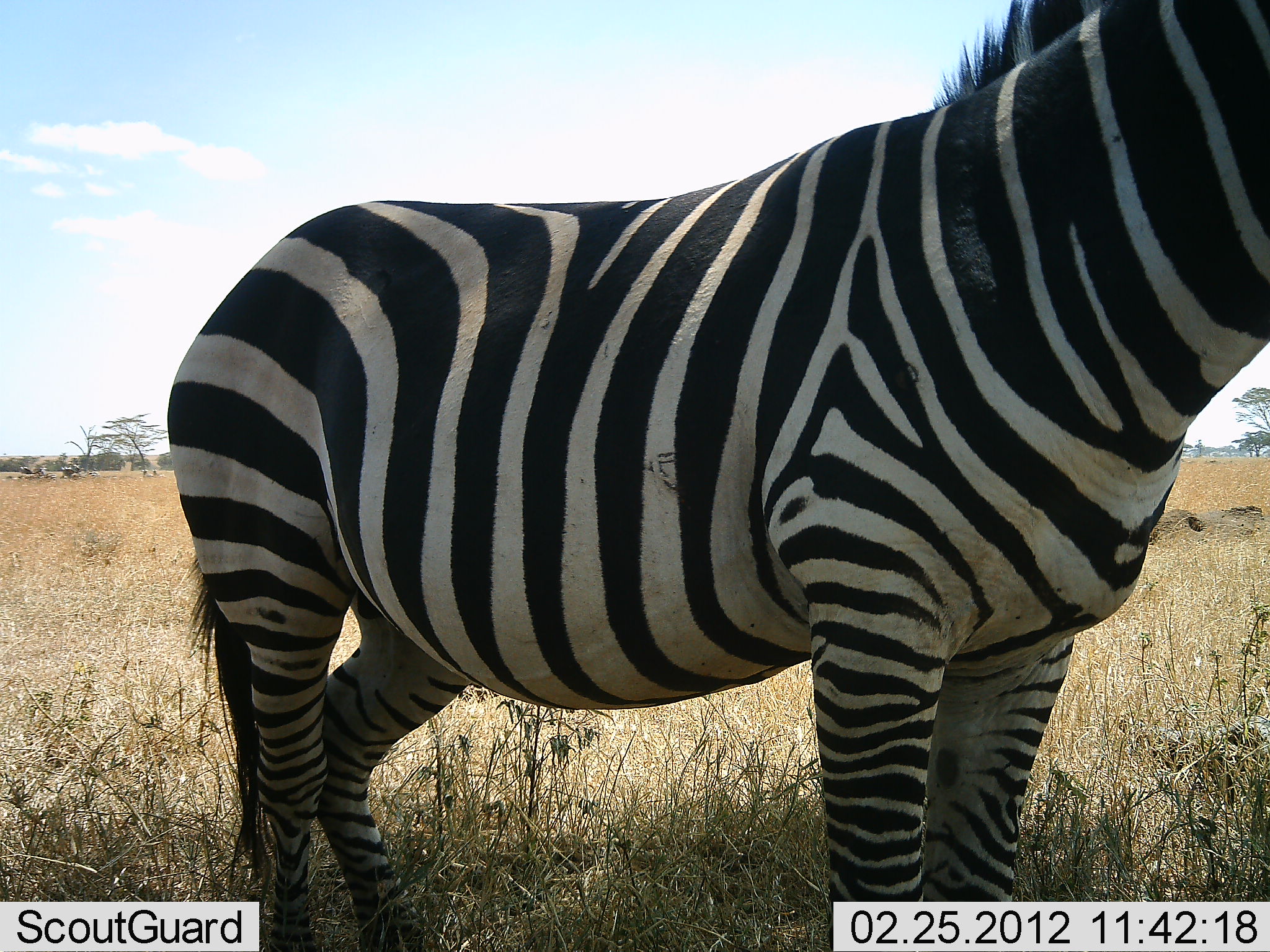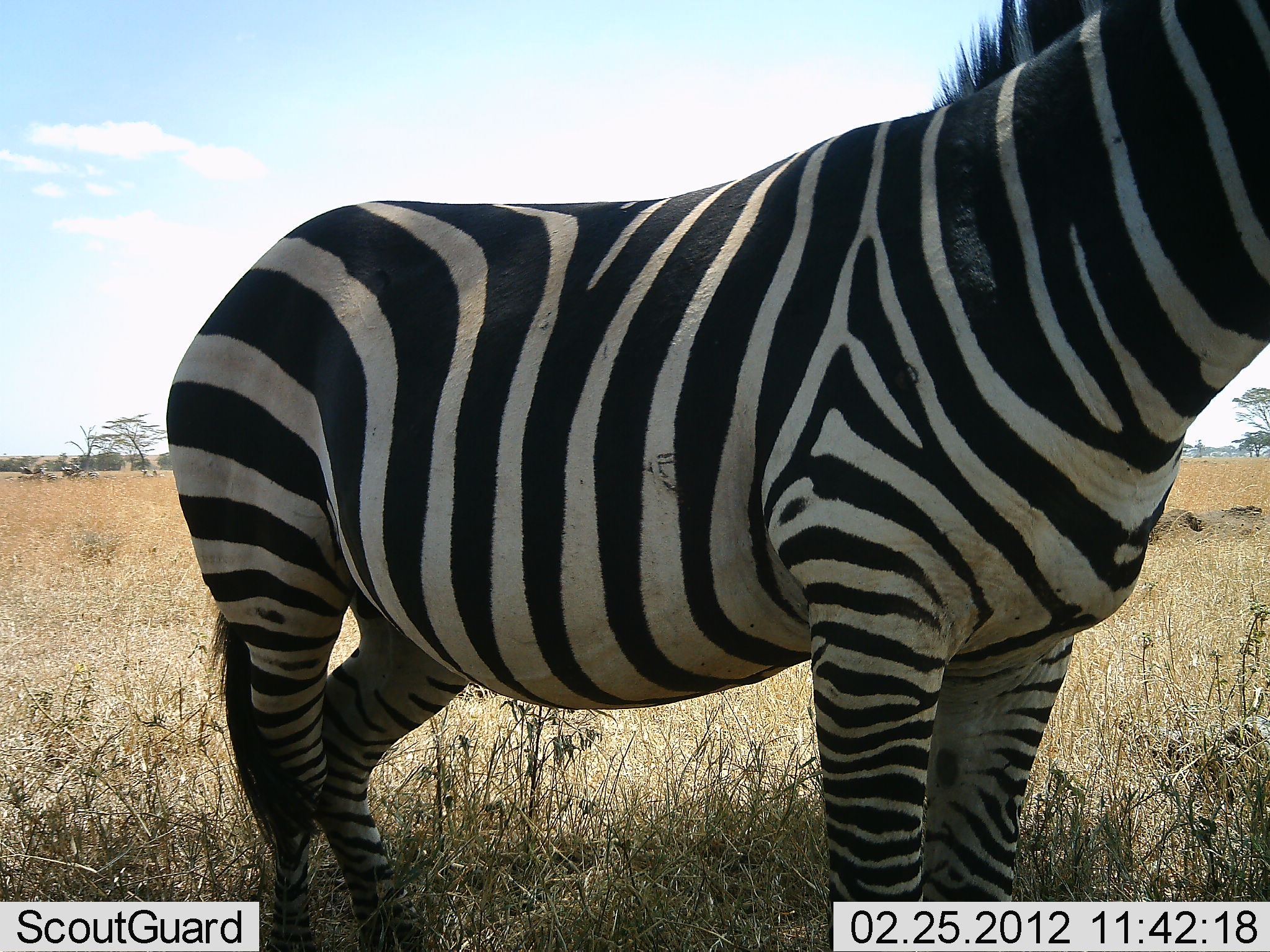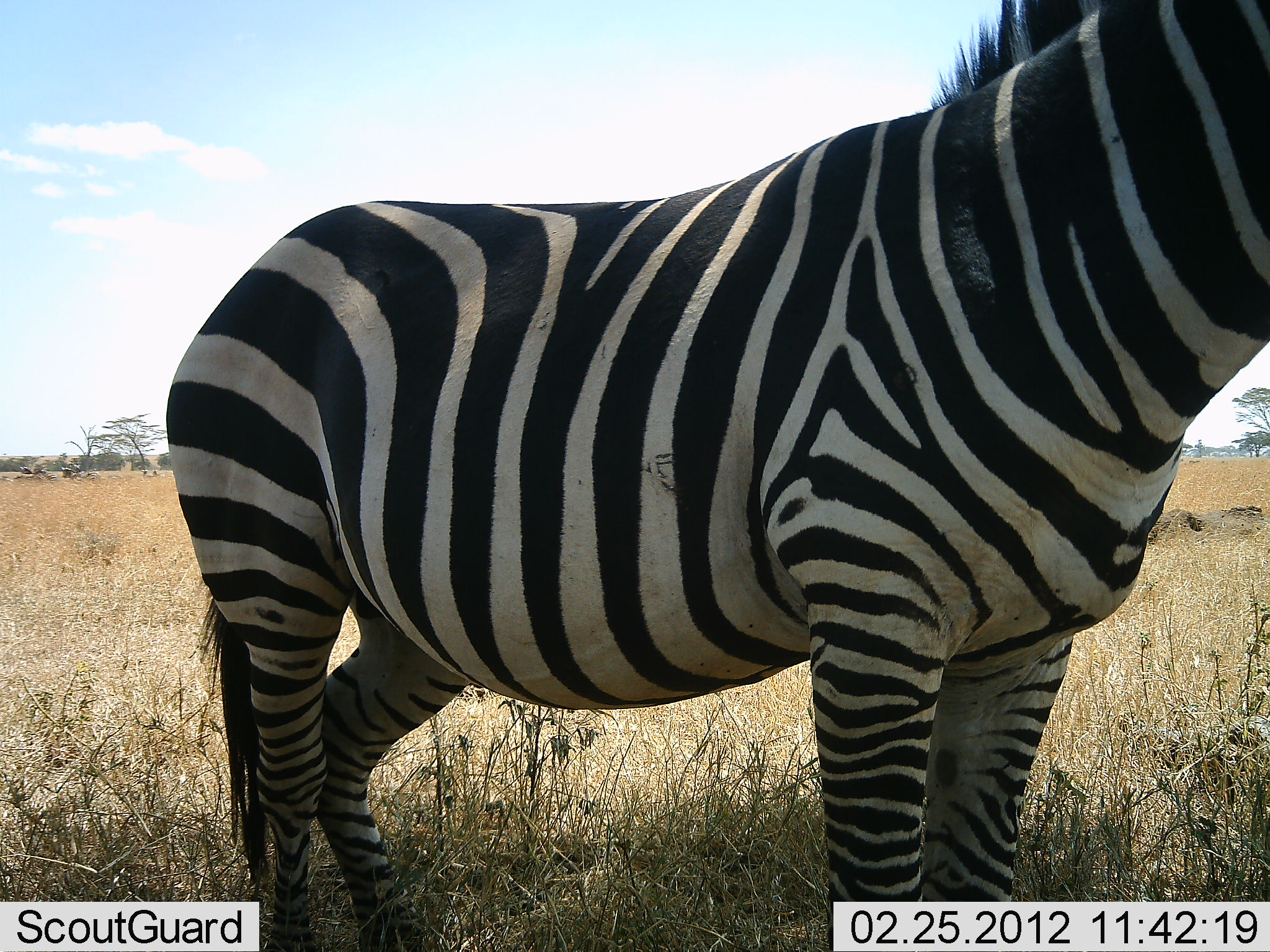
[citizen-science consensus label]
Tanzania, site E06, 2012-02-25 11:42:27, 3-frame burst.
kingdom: Animalia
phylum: Chordata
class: Mammalia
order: Perissodactyla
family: Equidae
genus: Equus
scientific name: Equus quagga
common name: plains zebra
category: zebra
Zebra (plains zebra) (Equus quagga), count 1. Behavior (volunteer vote fractions): standing 100%, resting 0%, moving 0%, interacting 0%. Young present (vote fraction): 0%. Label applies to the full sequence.